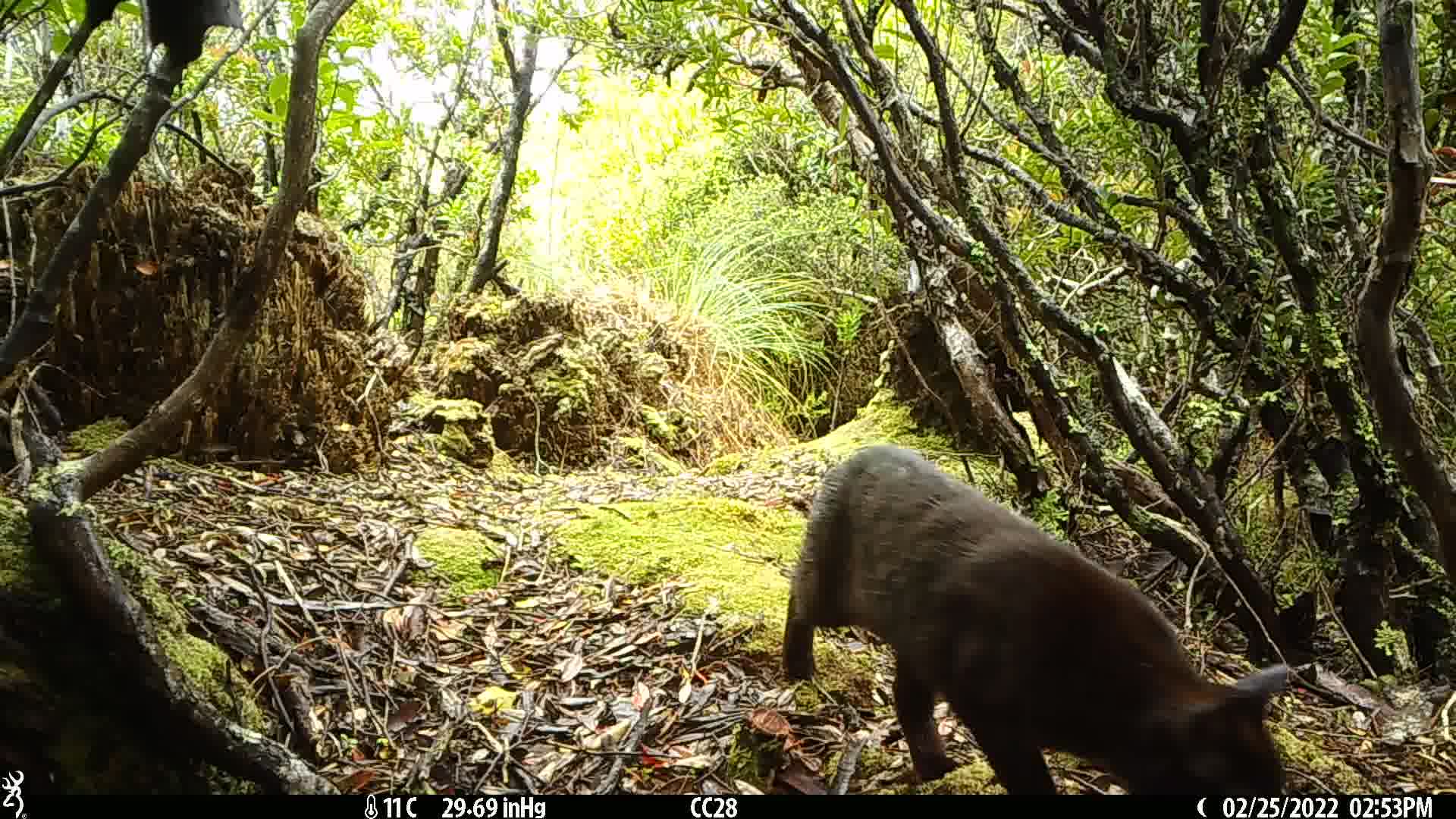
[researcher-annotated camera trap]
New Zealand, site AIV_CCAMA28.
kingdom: Animalia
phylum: Chordata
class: Mammalia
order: Carnivora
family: Felidae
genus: Felis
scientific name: Felis catus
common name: domestic cat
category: cat